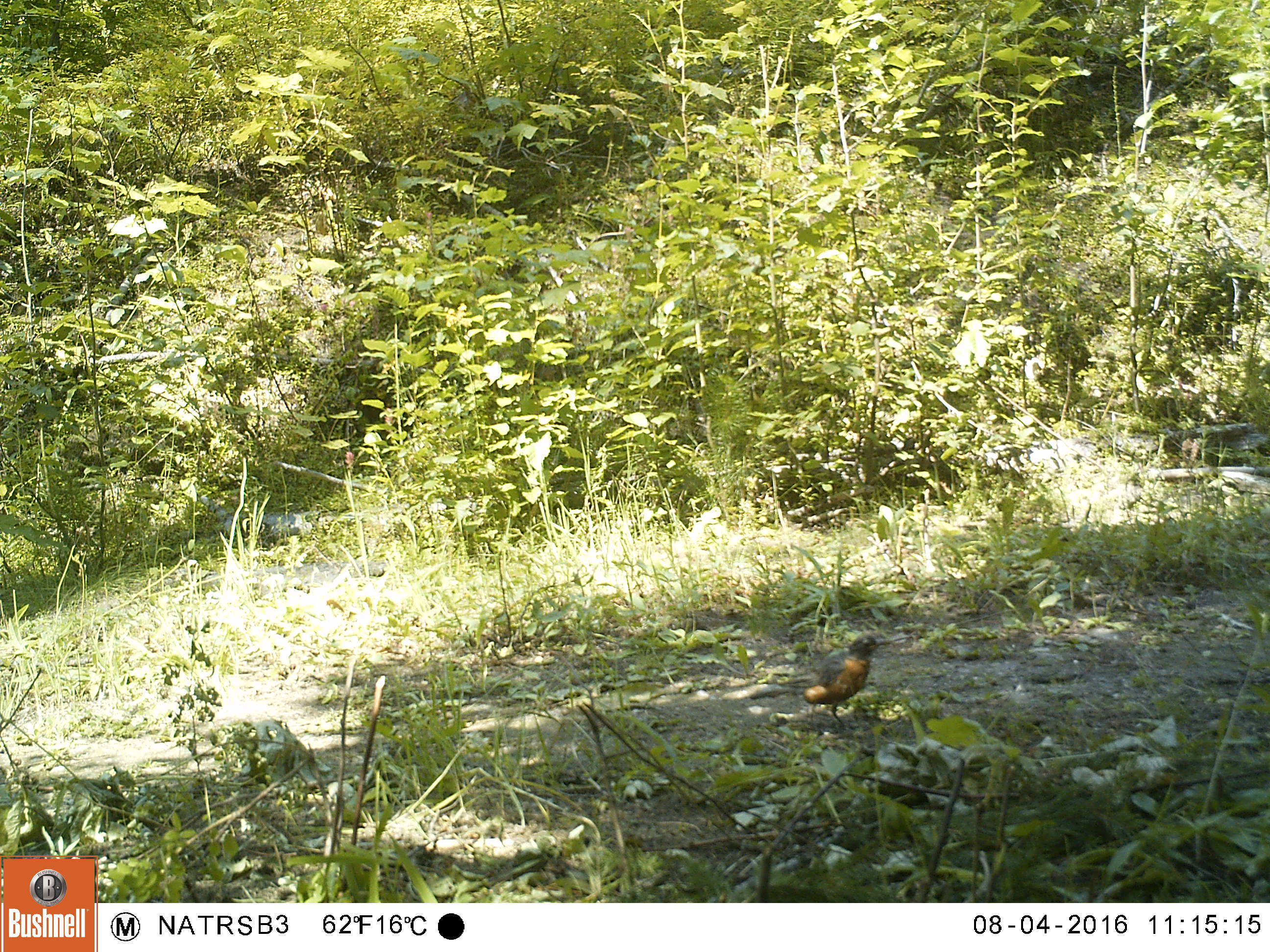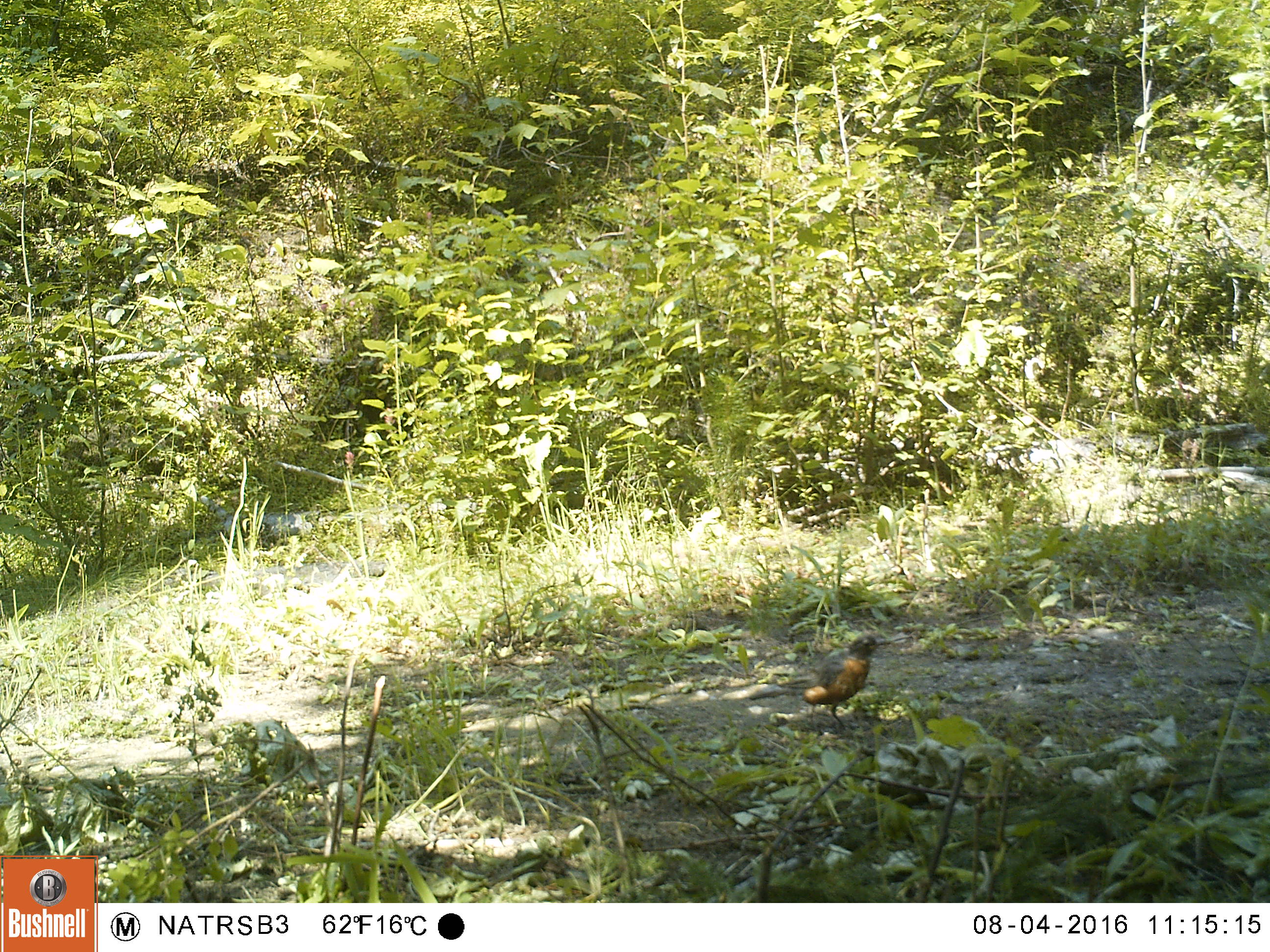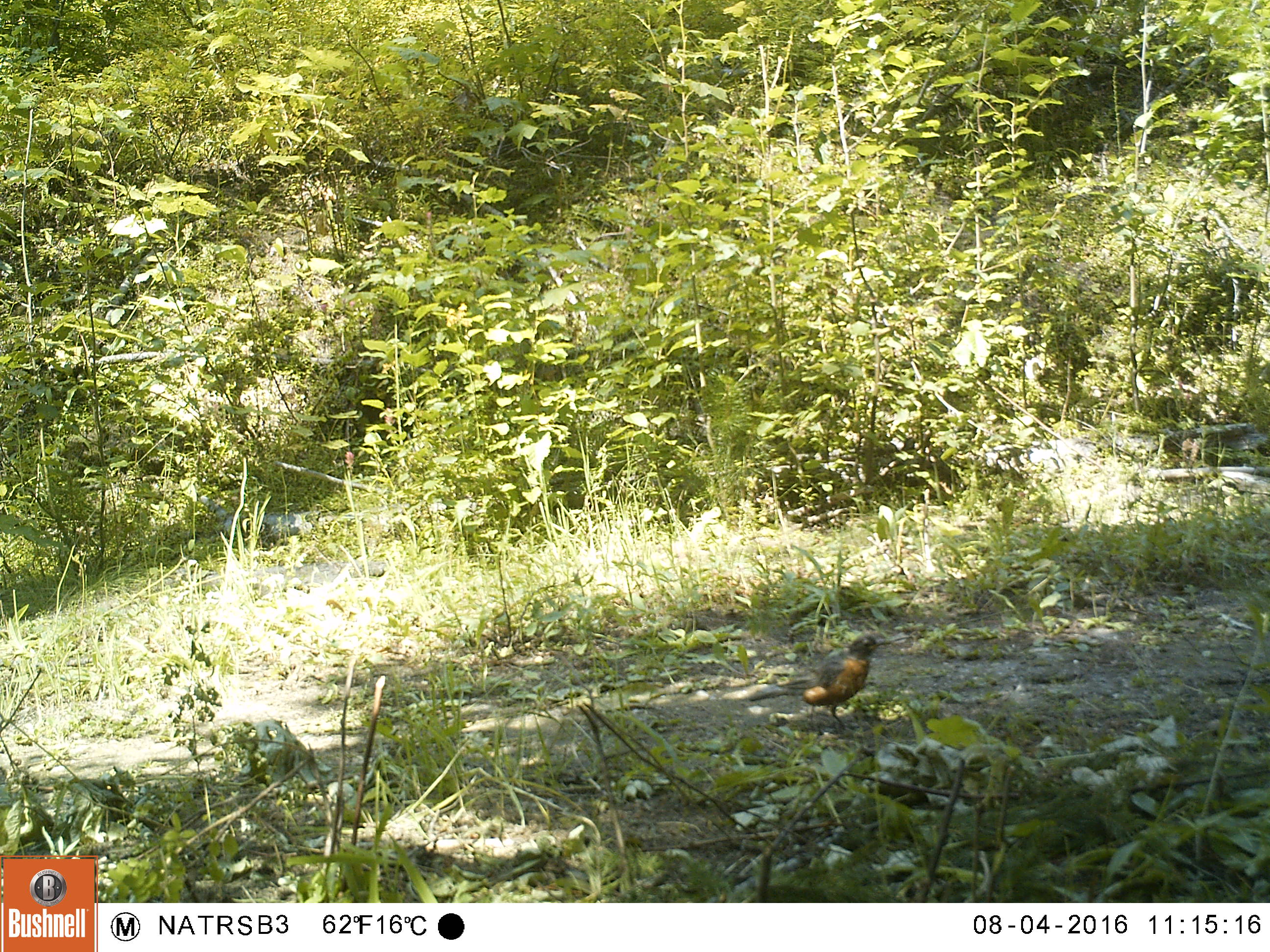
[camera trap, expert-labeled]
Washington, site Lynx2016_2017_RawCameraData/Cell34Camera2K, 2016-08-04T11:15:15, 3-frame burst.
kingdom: Animalia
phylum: Chordata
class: Aves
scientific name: Aves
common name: birds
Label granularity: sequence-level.